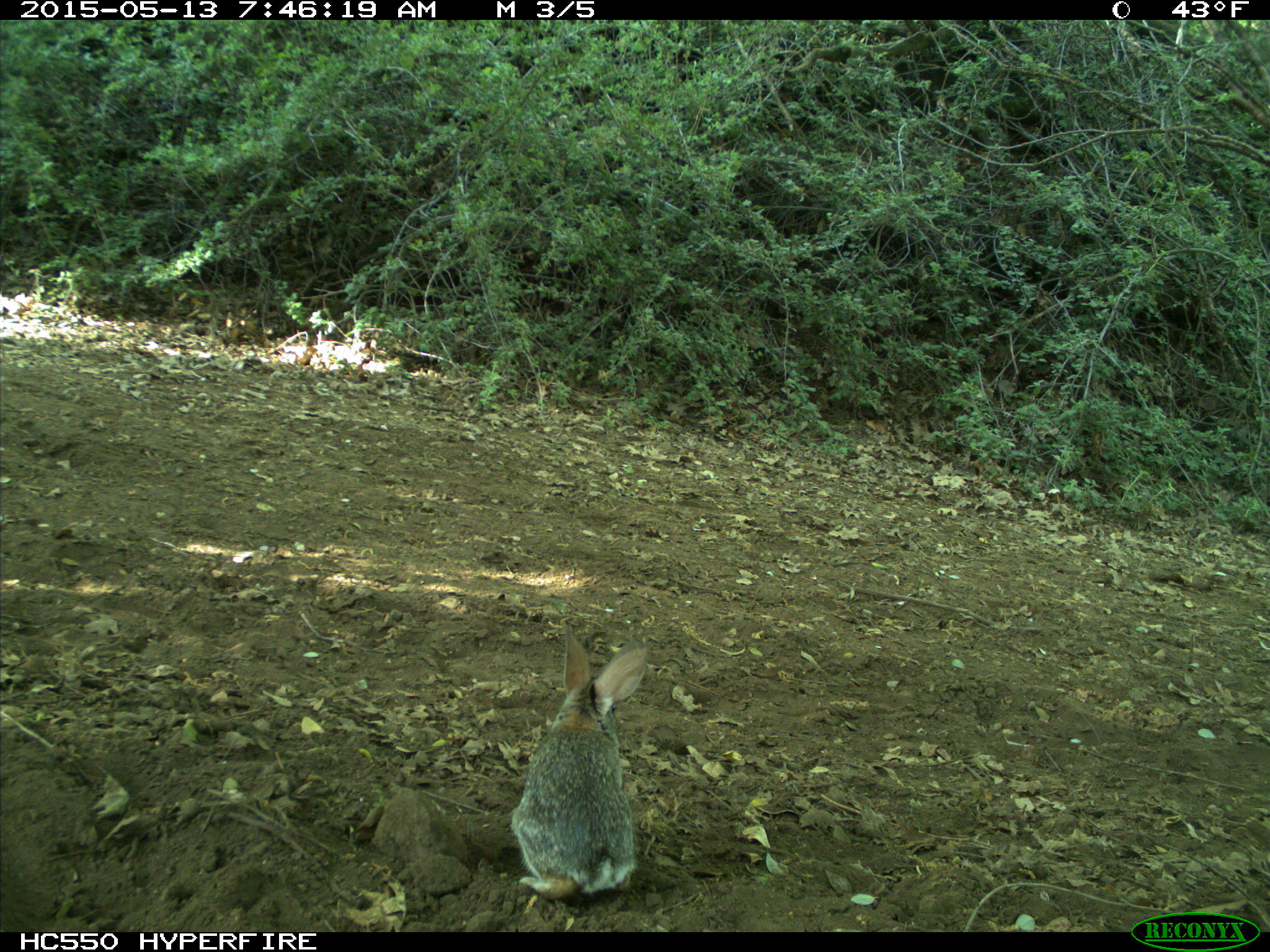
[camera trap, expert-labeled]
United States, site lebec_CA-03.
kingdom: Animalia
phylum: Chordata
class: Mammalia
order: Lagomorpha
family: Leporidae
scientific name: Leporidae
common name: rabbits and hares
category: unidentified rabbit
Unidentified rabbit (rabbits and hares) (Leporidae).